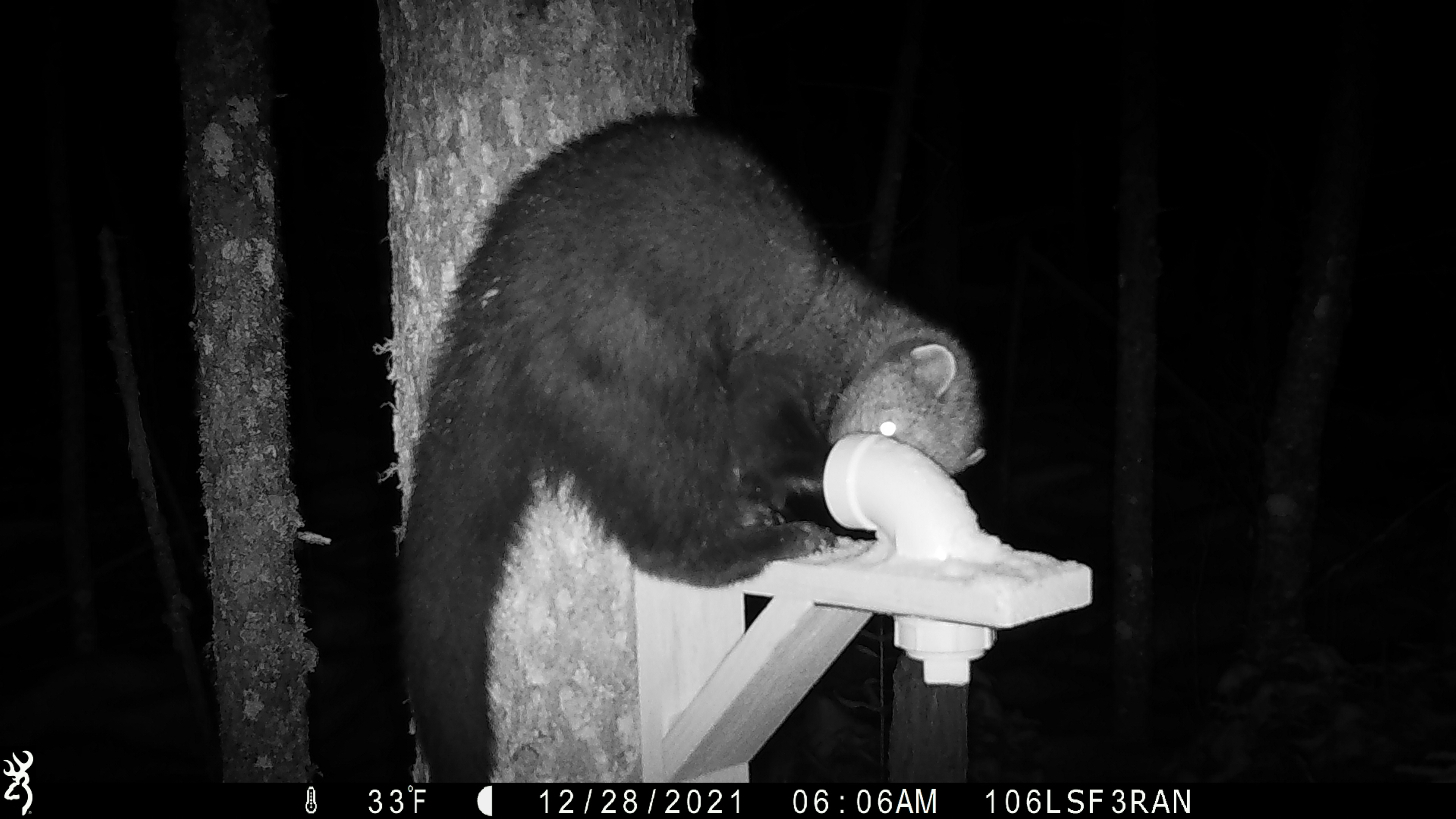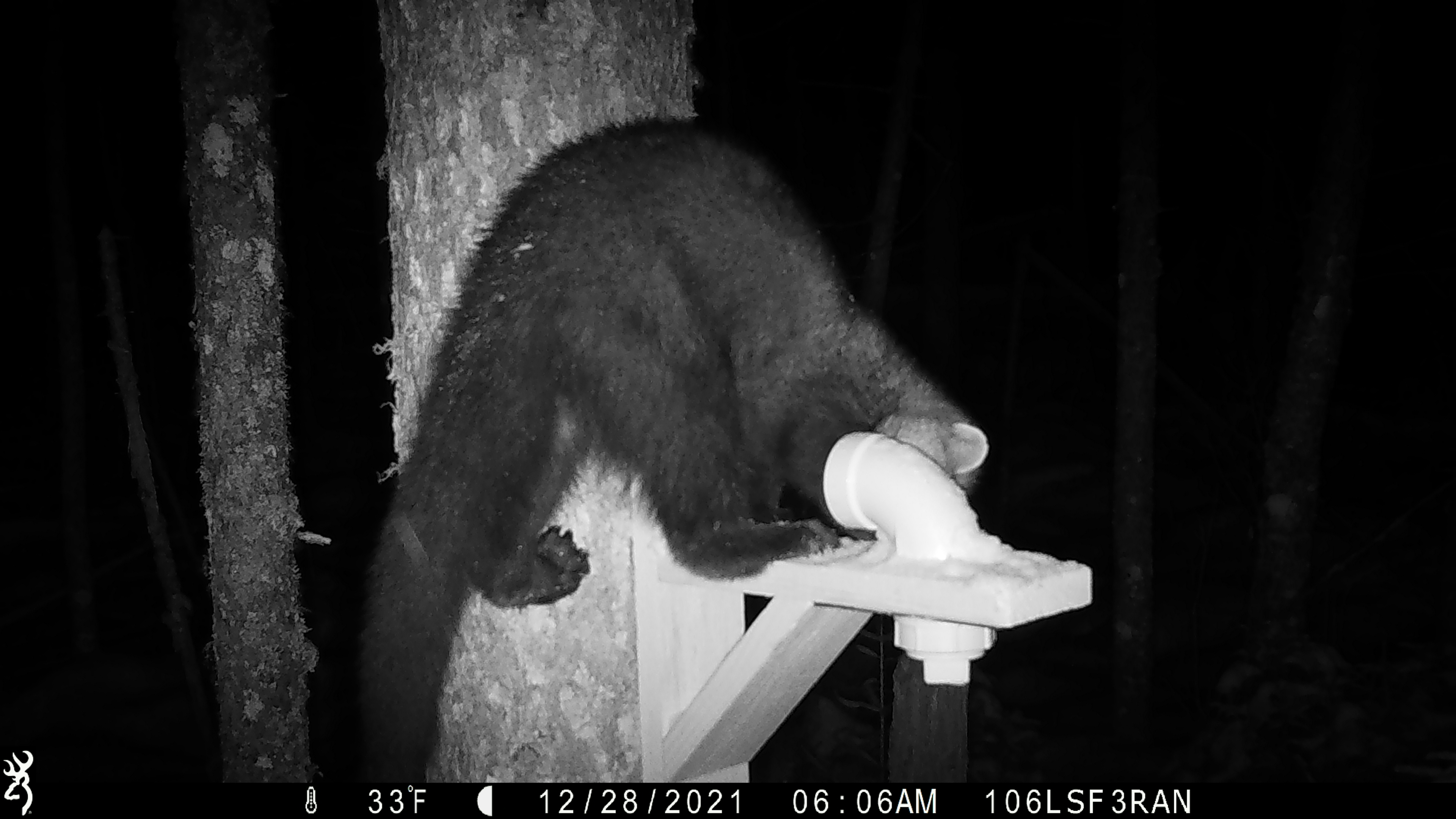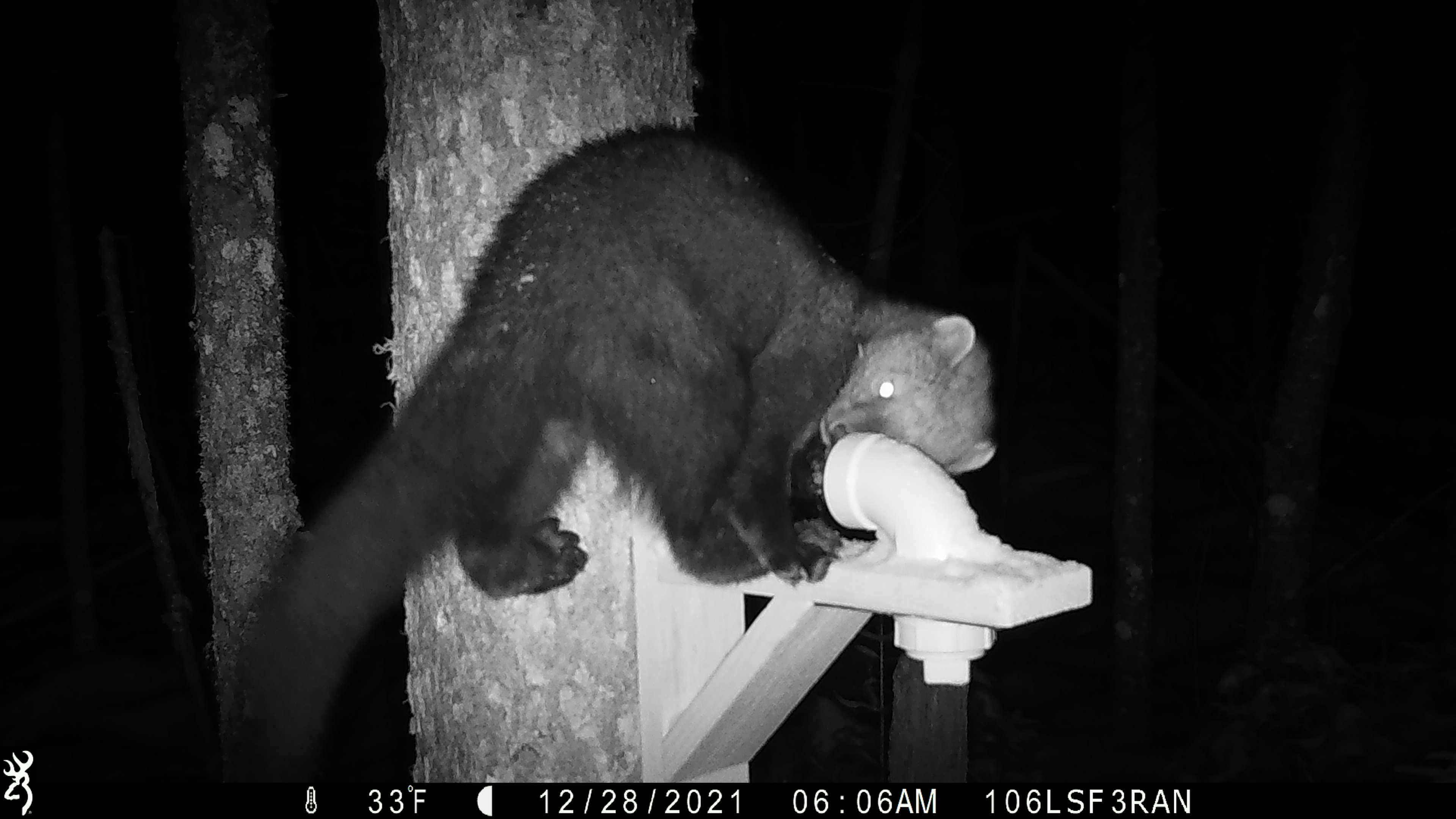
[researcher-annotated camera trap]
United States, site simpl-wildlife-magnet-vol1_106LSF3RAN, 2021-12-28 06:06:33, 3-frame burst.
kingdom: Animalia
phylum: Chordata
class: Mammalia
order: Carnivora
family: Mustelidae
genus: Pekania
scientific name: Pekania pennanti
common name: fisher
Fisher (Pekania pennanti).